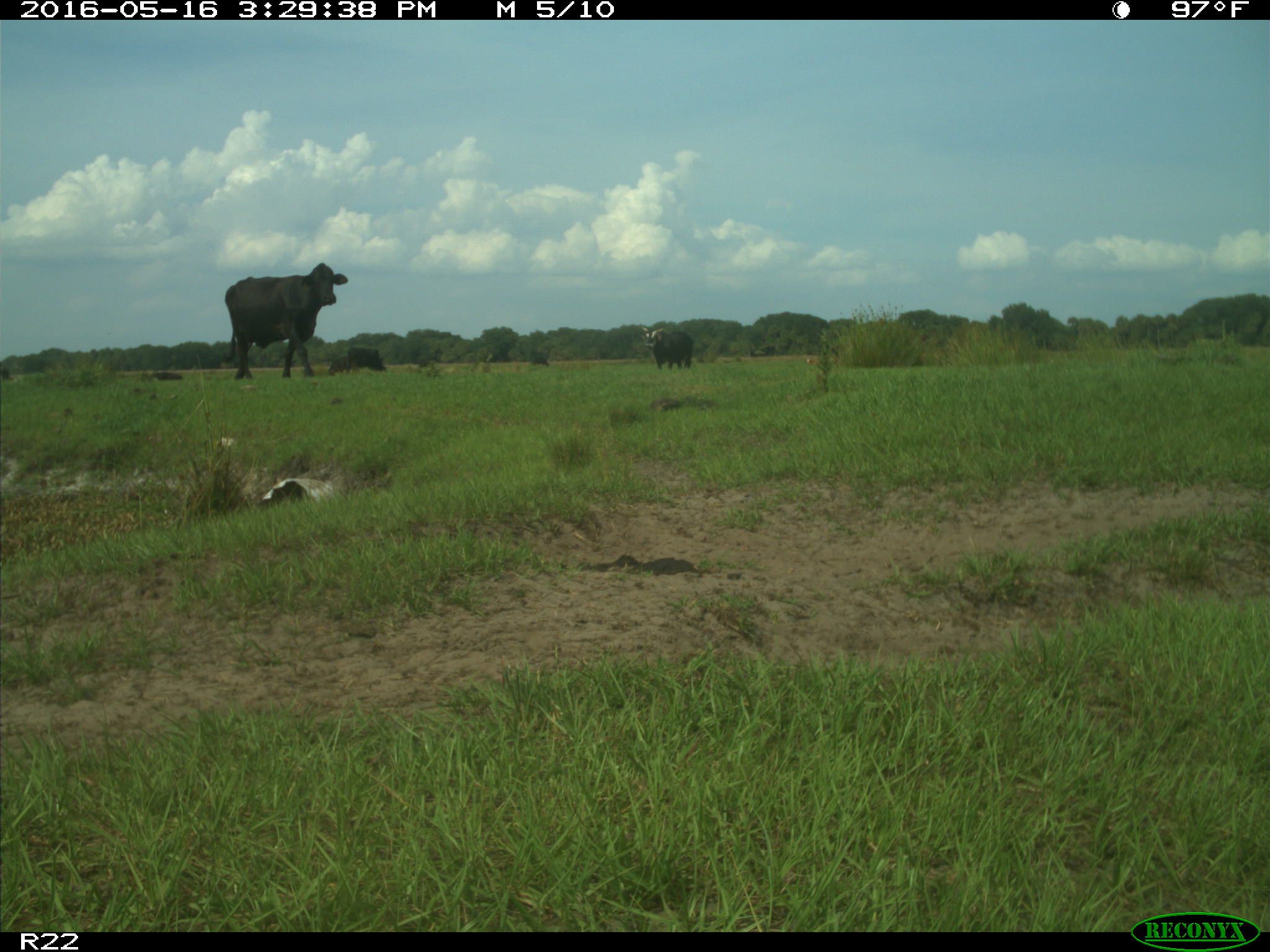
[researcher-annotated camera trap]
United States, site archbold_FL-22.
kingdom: Animalia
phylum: Chordata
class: Mammalia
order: Artiodactyla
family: Bovidae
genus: Bos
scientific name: Bos taurus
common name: domestic cow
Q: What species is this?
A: Bos taurus (domestic cow).